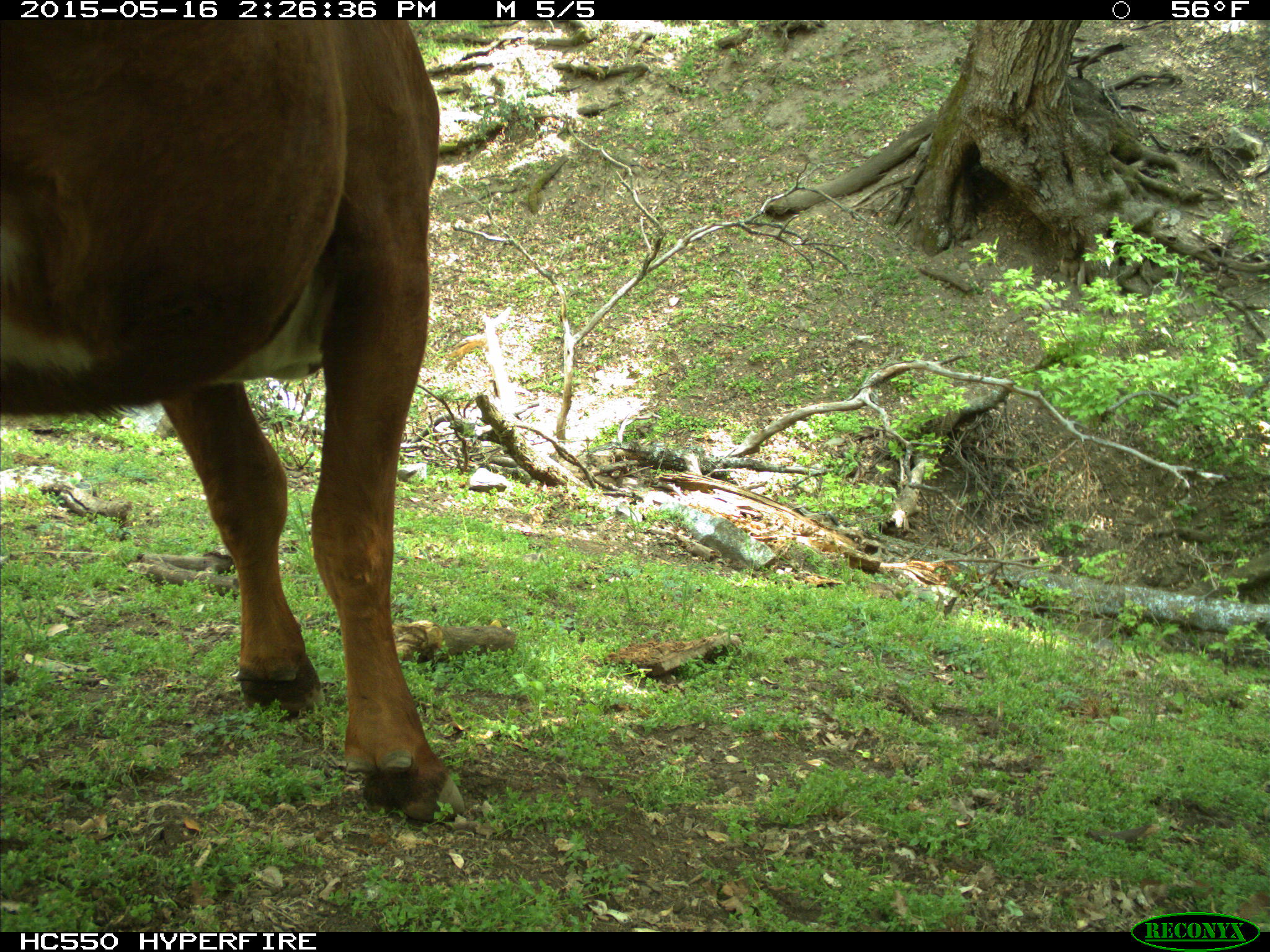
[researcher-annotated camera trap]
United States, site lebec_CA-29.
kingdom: Animalia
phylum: Chordata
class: Mammalia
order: Artiodactyla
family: Bovidae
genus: Bos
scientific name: Bos taurus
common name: domestic cow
Bos taurus (domestic cow).